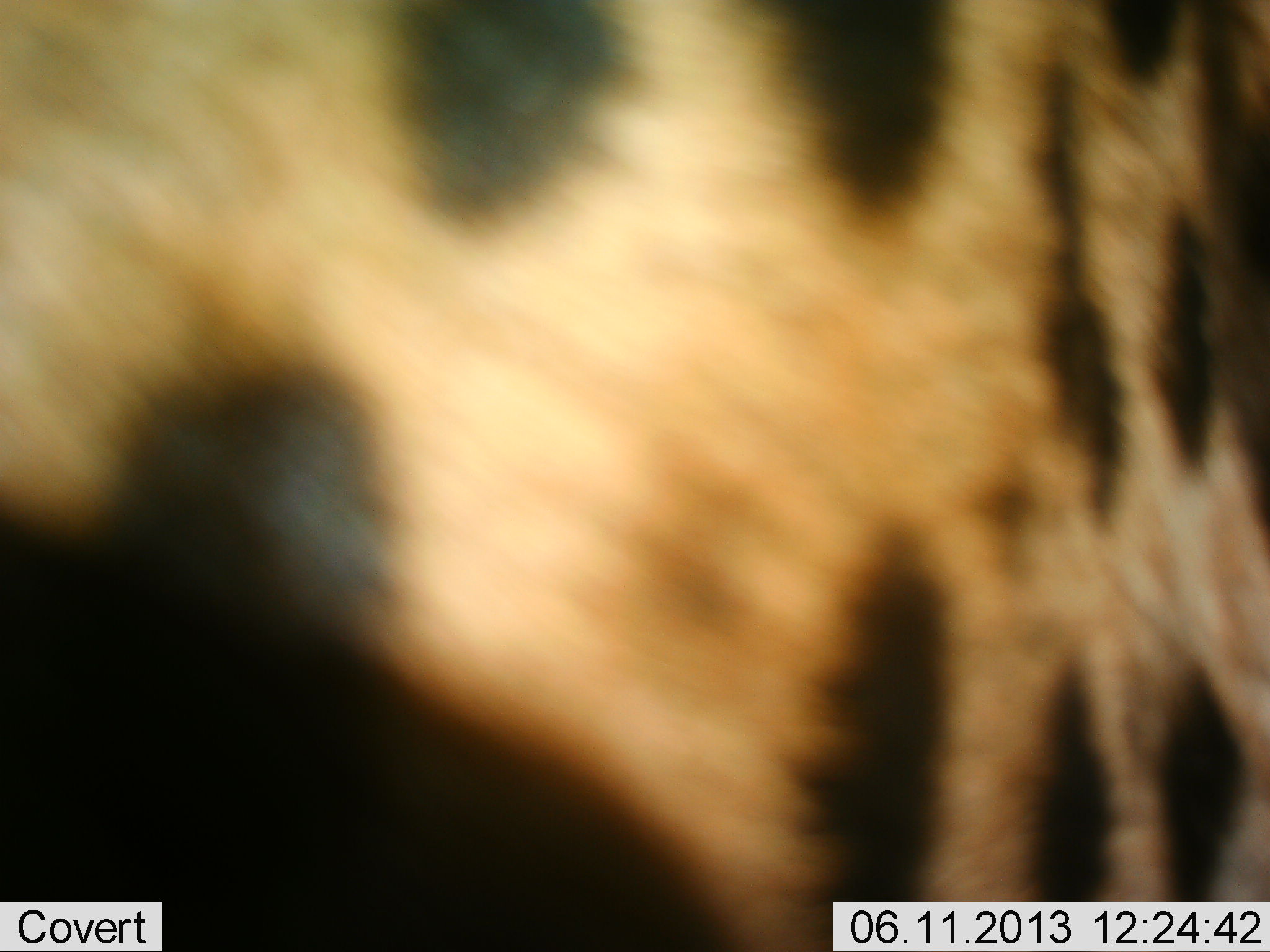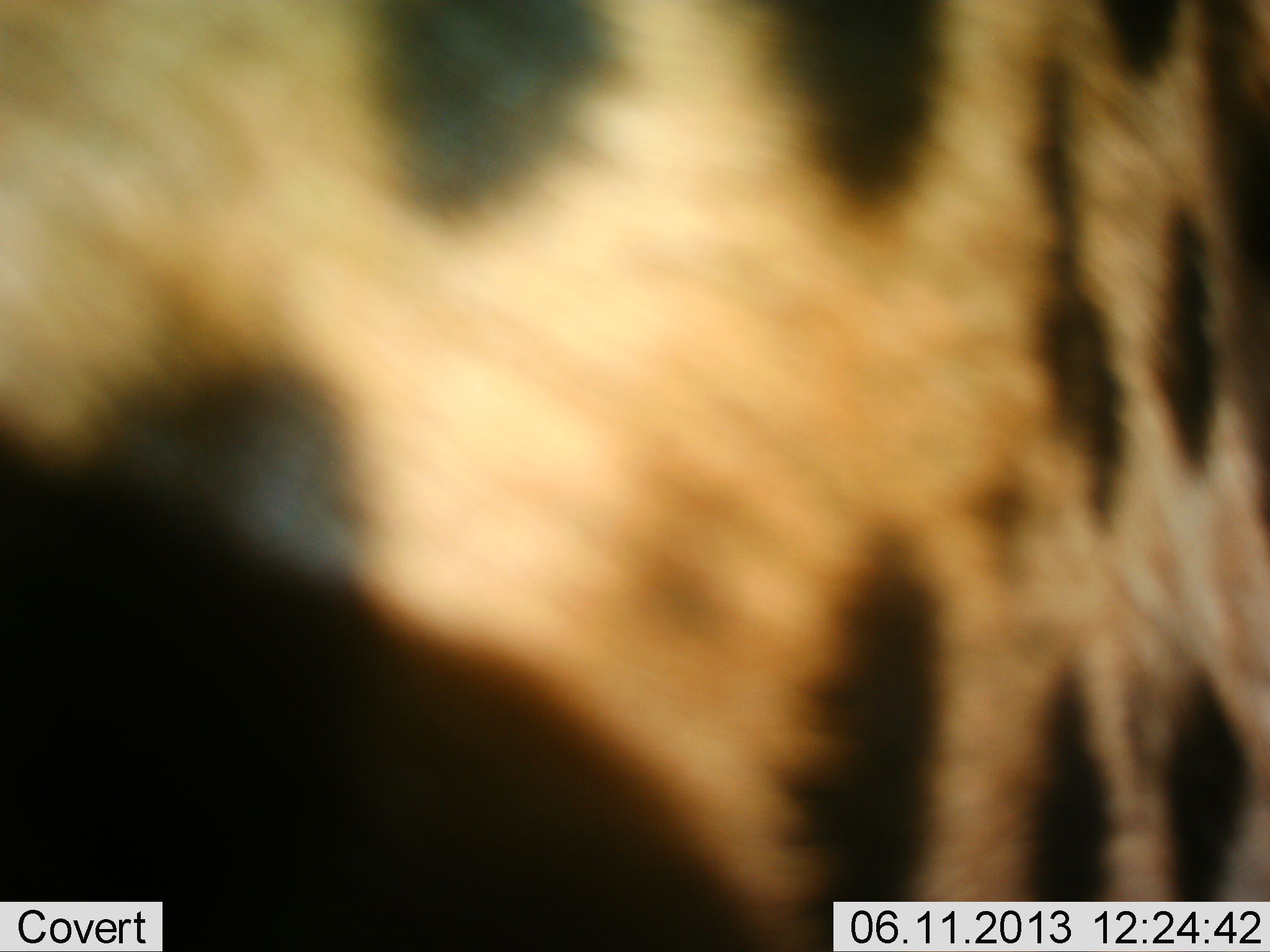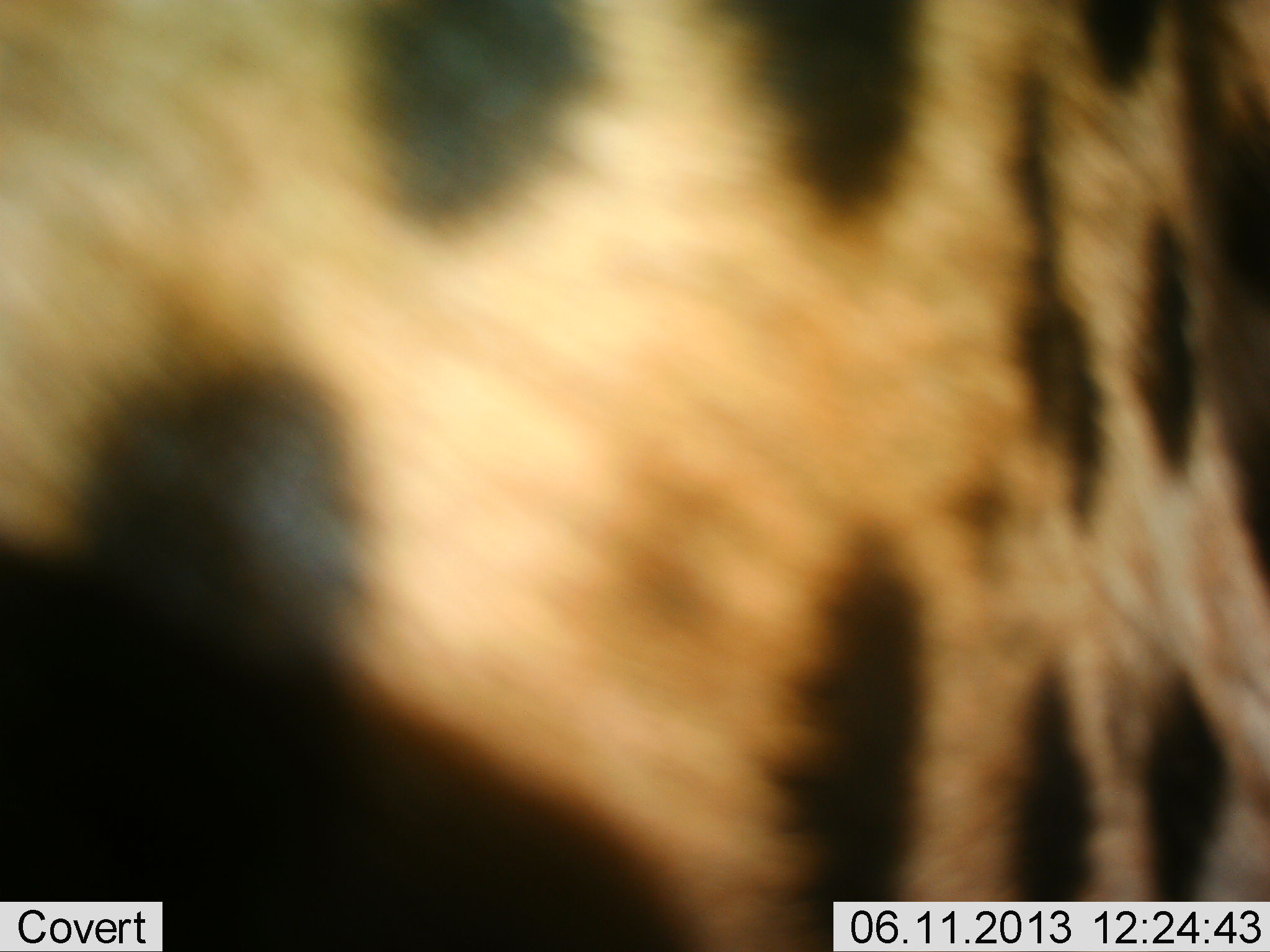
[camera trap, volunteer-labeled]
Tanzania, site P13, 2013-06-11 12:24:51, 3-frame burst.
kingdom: Animalia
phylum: Chordata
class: Mammalia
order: Carnivora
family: Felidae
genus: Acinonyx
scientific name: Acinonyx jubatus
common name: cheetah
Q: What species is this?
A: Cheetah (Acinonyx jubatus).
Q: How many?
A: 1.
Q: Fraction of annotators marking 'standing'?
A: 71%.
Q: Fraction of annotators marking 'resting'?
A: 7%.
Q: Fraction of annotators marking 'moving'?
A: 14%.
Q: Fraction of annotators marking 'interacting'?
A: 7%.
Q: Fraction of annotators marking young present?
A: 0%.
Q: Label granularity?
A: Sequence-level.